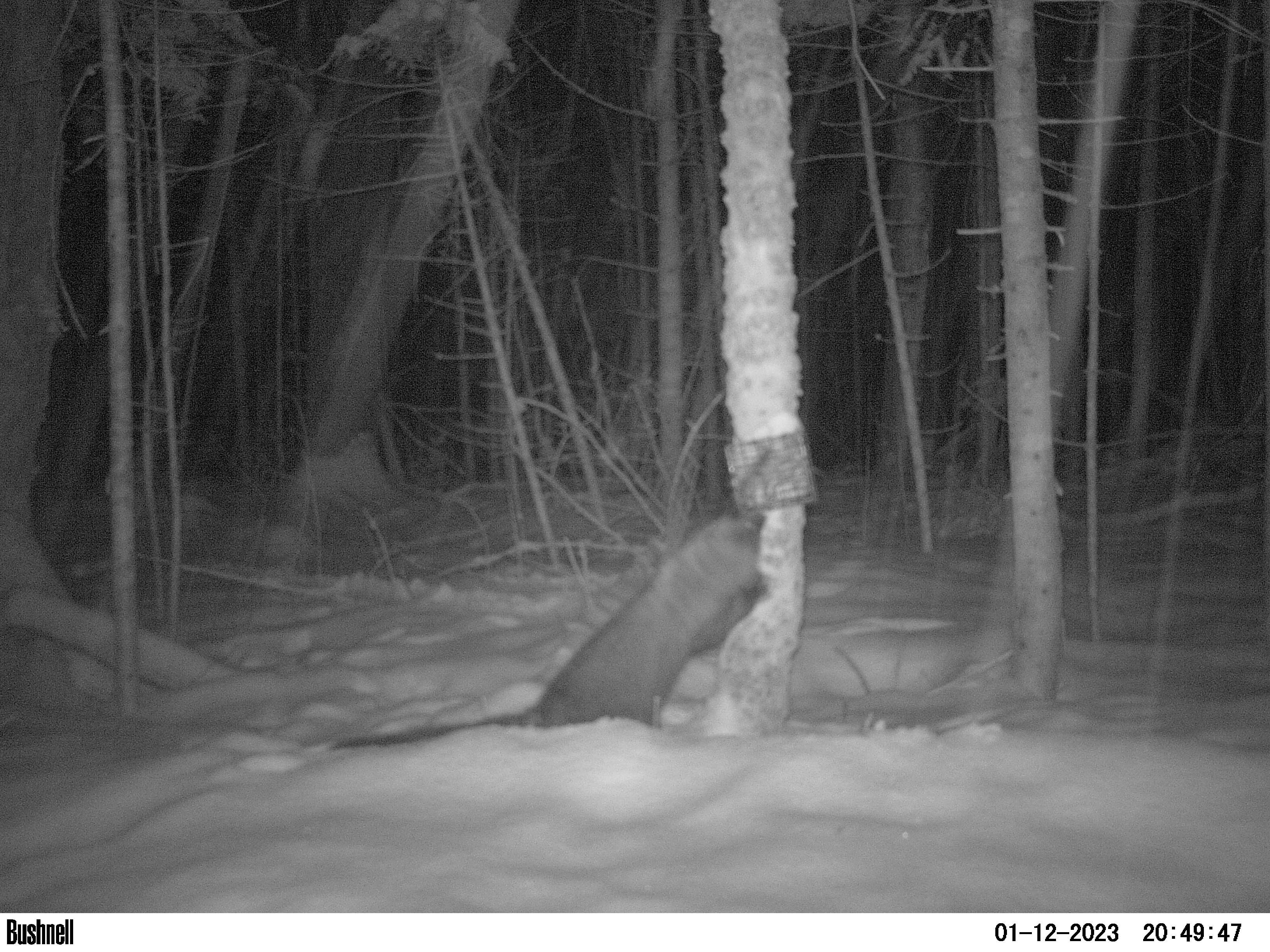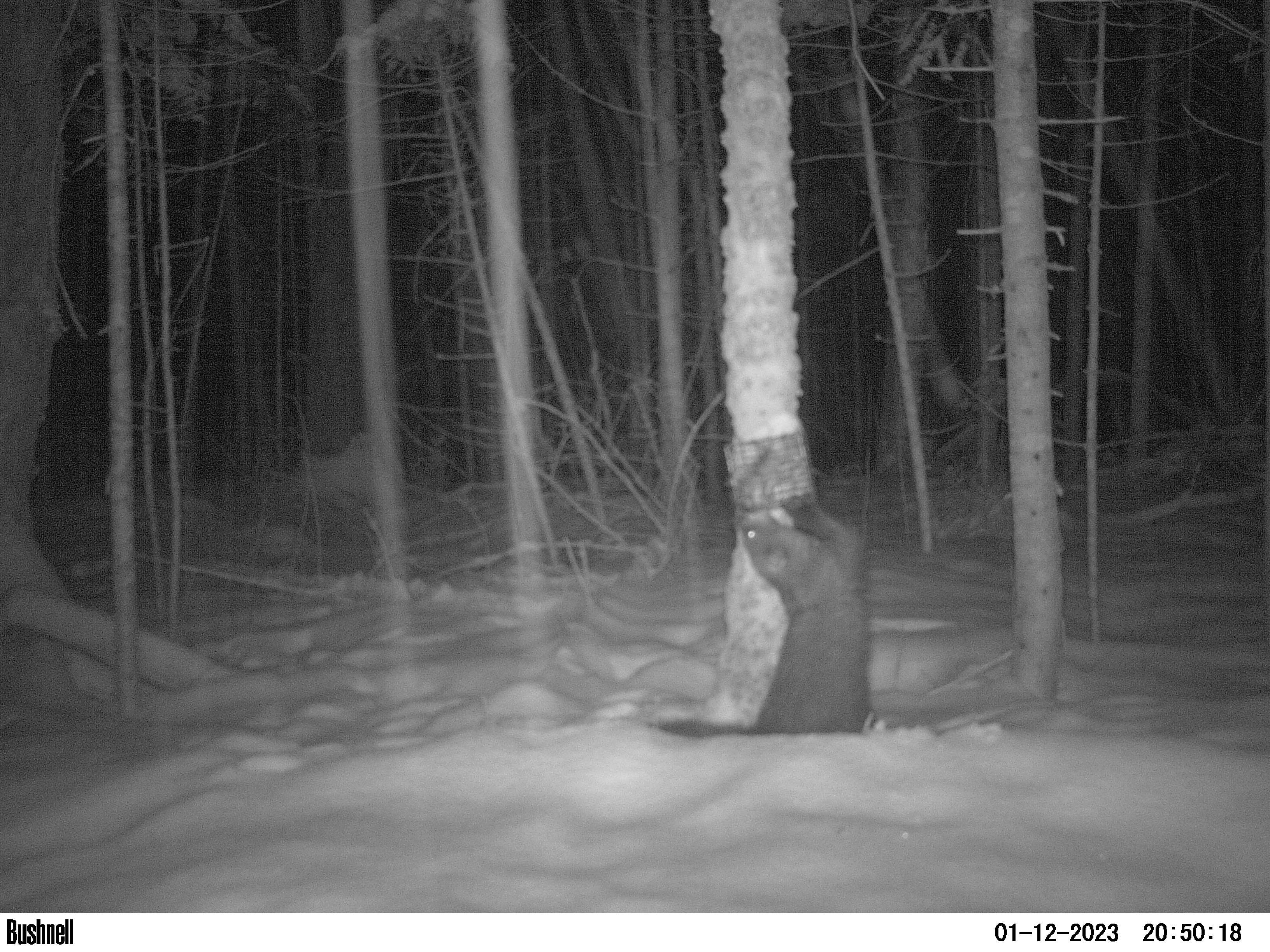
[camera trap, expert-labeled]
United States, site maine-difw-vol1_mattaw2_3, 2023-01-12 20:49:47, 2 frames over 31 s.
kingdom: Animalia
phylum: Chordata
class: Mammalia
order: Carnivora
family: Mustelidae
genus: Pekania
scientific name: Pekania pennanti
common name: fisher